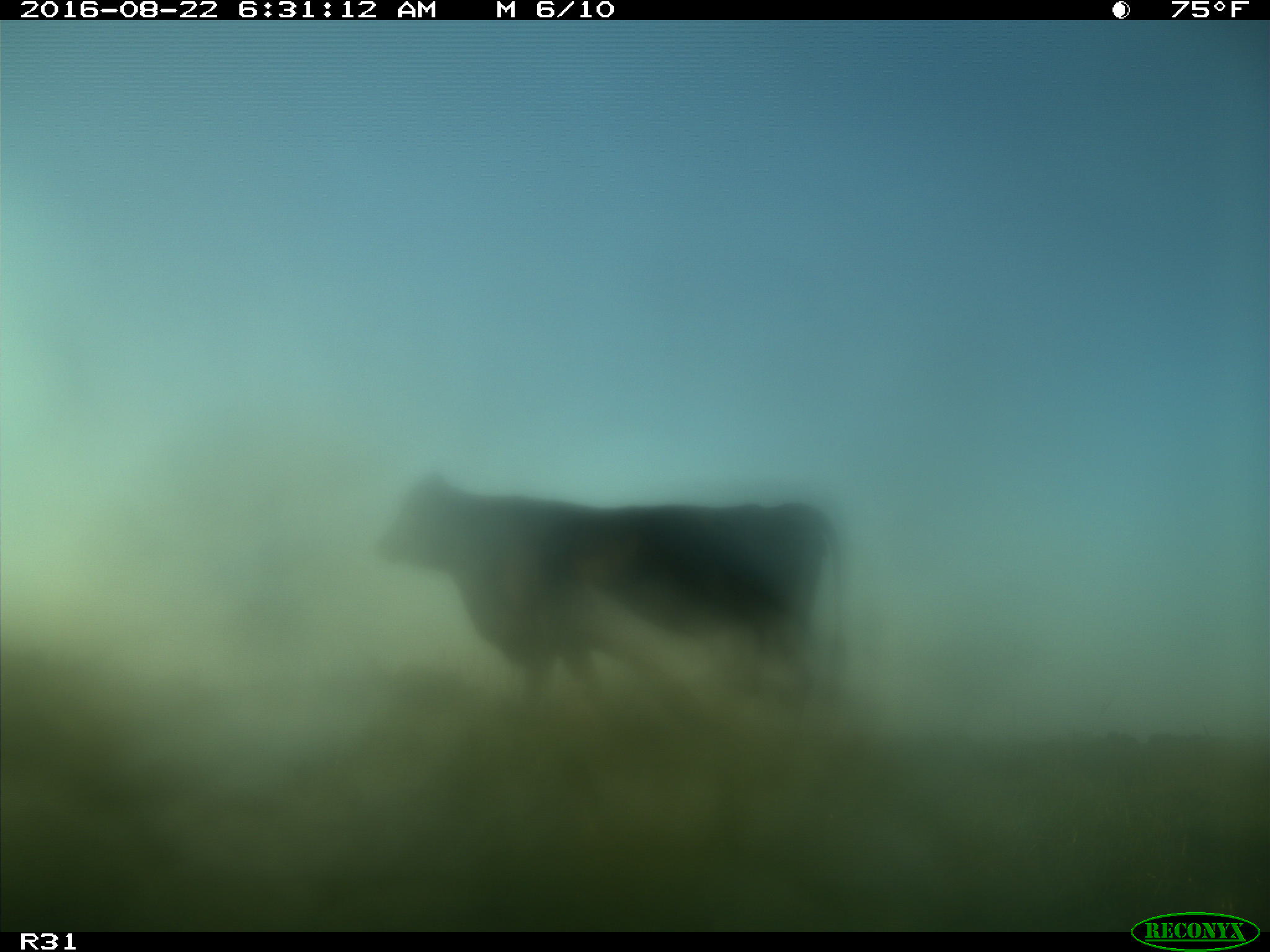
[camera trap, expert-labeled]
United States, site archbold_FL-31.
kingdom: Animalia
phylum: Chordata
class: Mammalia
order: Artiodactyla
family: Bovidae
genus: Bos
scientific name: Bos taurus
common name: domestic cow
Bos taurus (domestic cow).